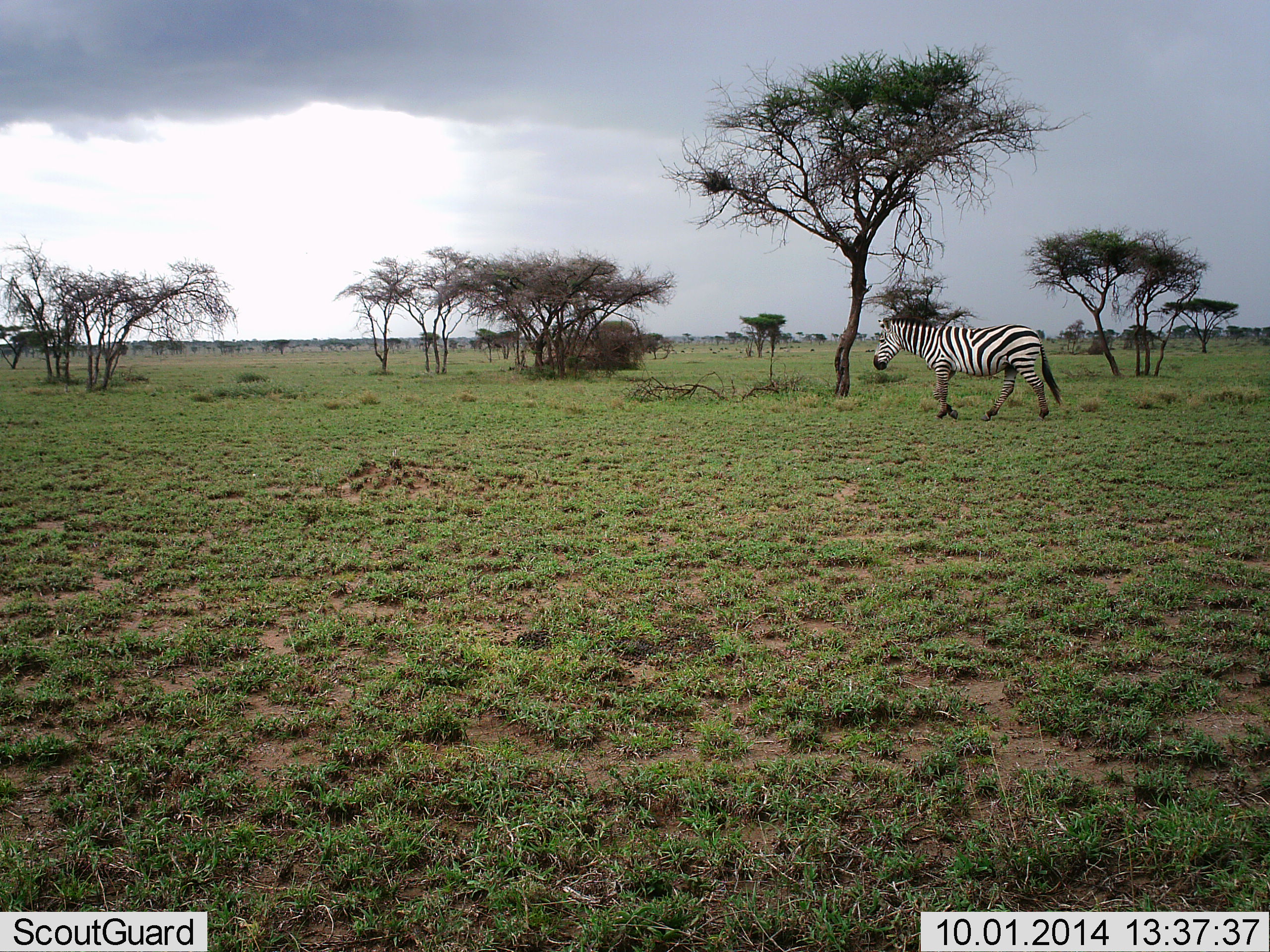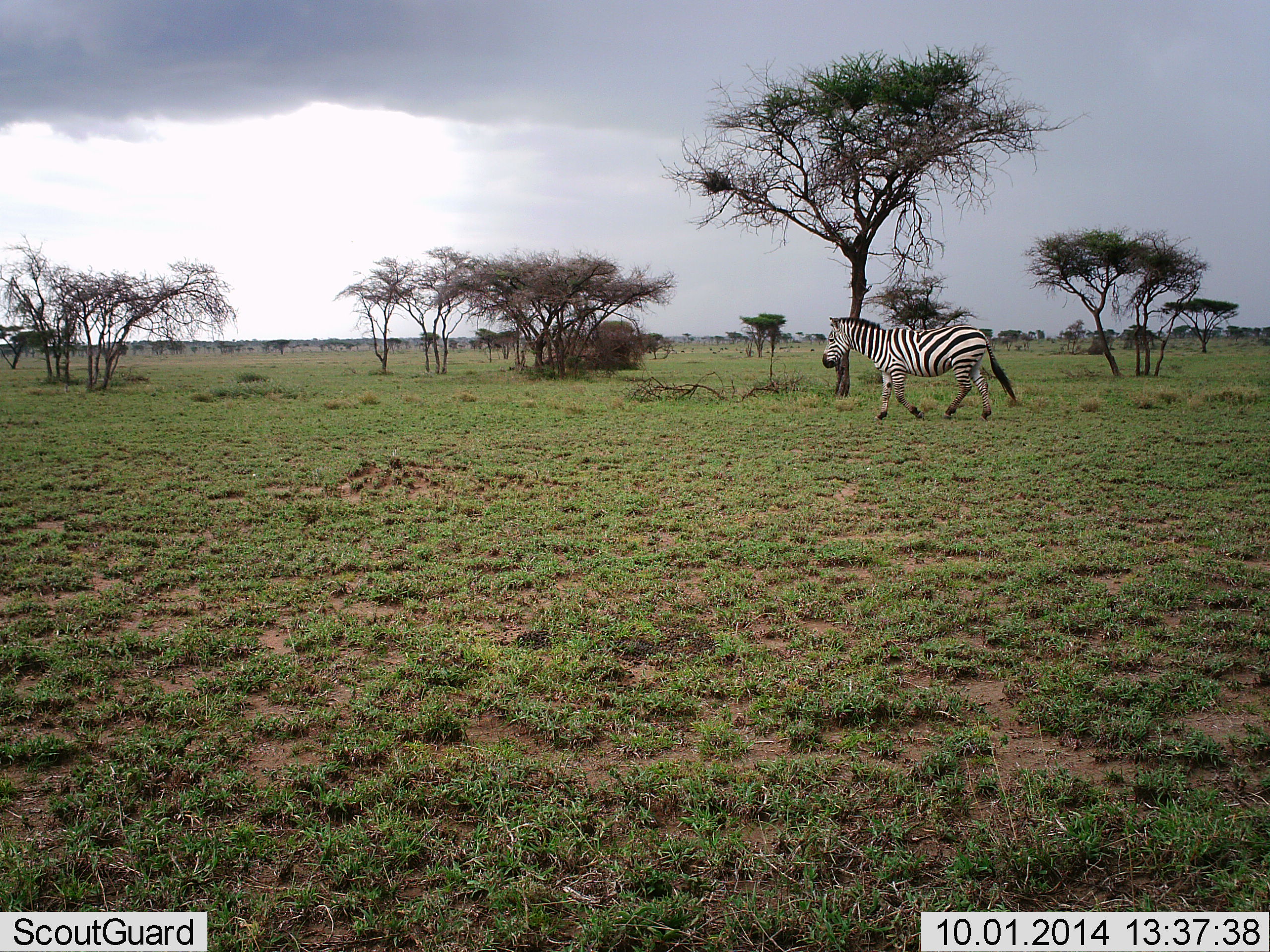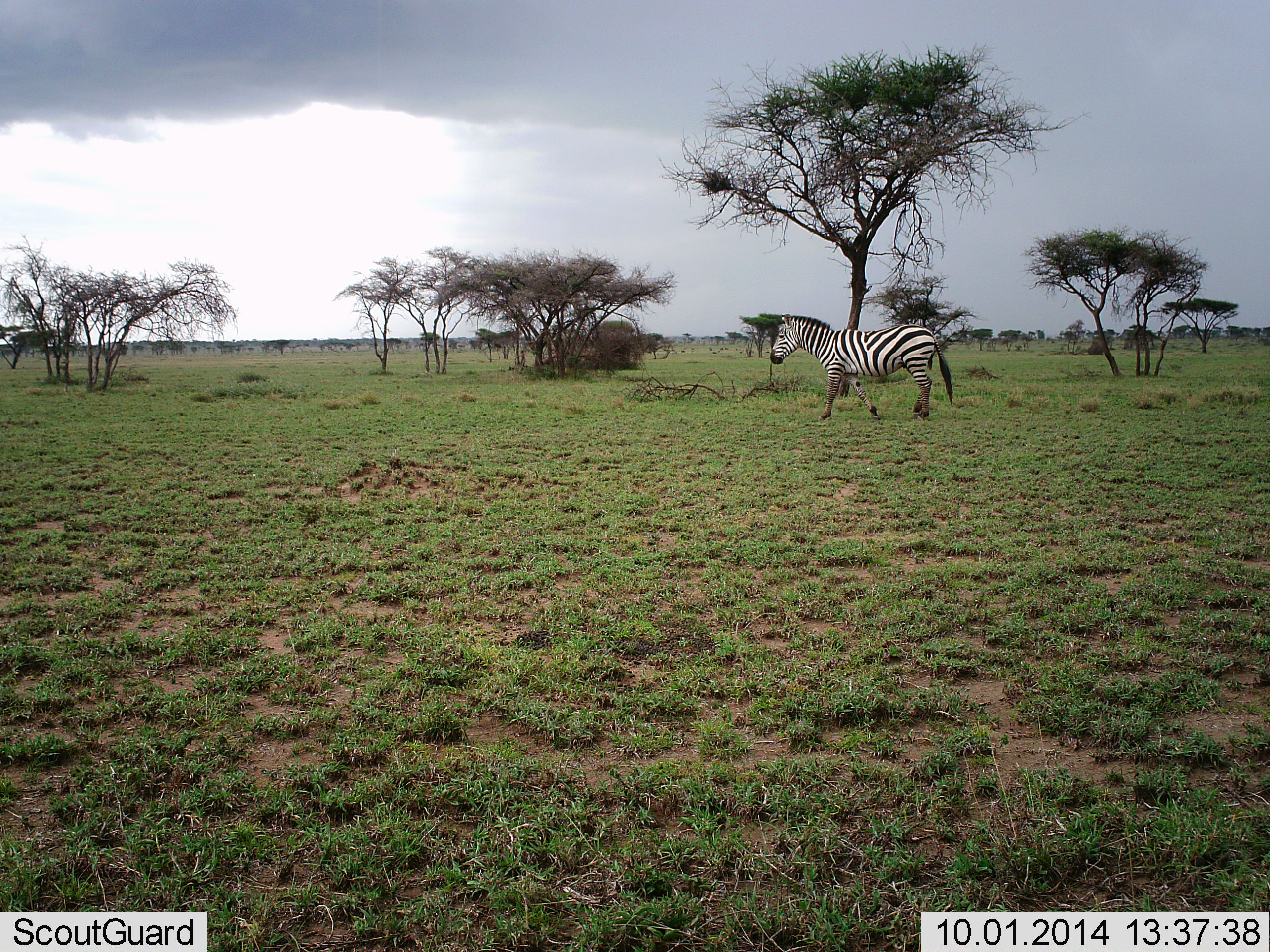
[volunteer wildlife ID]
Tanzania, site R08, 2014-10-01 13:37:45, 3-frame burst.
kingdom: Animalia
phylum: Chordata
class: Mammalia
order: Perissodactyla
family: Equidae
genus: Equus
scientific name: Equus quagga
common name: plains zebra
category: zebra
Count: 1.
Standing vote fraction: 0%.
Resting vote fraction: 0%.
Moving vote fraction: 100%.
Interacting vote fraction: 0%.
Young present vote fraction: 0%.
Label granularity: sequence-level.